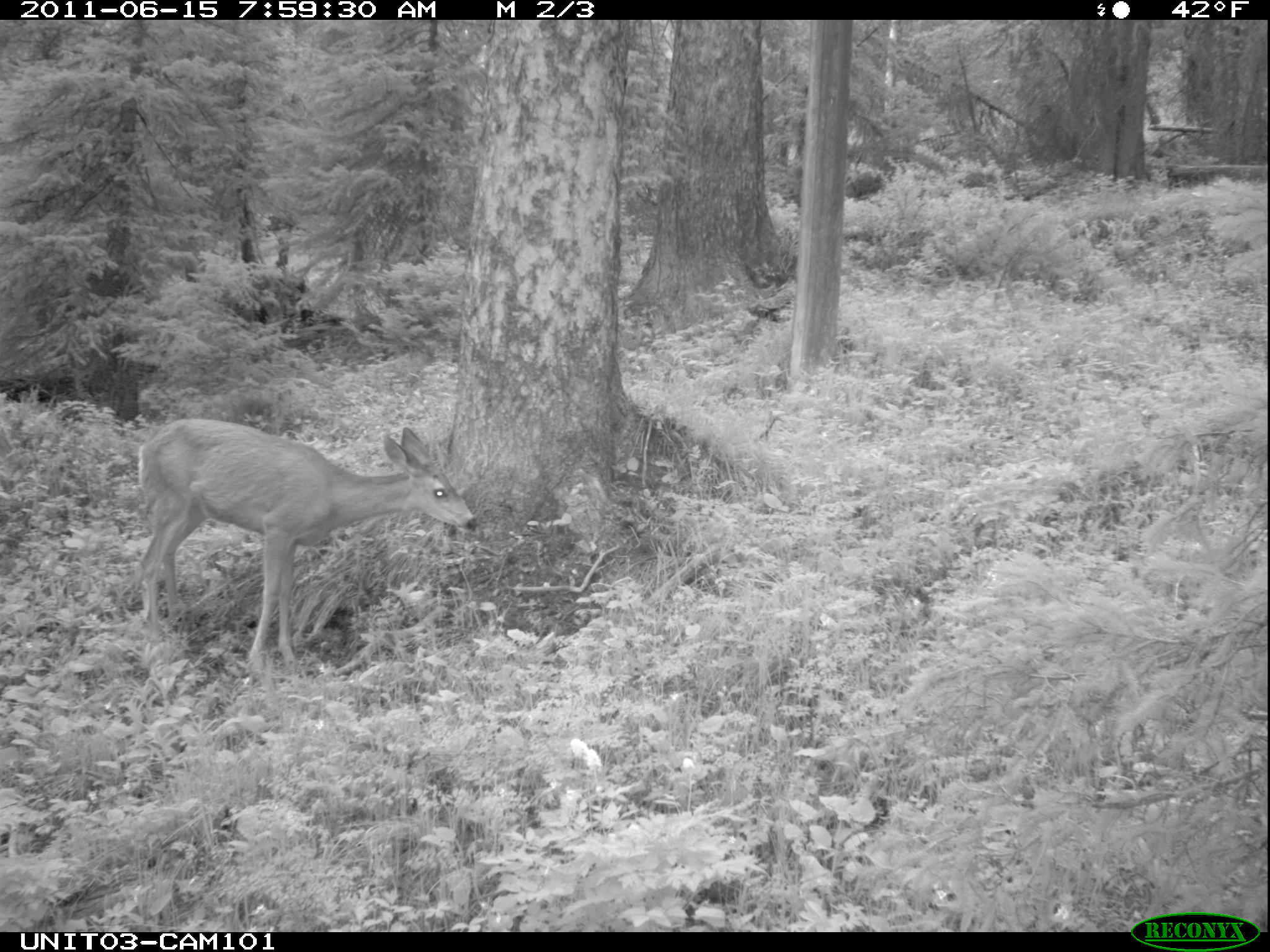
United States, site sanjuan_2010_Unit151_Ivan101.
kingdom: Animalia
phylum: Chordata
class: Mammalia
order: Artiodactyla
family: Cervidae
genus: Odocoileus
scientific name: Odocoileus hemionus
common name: mule deer